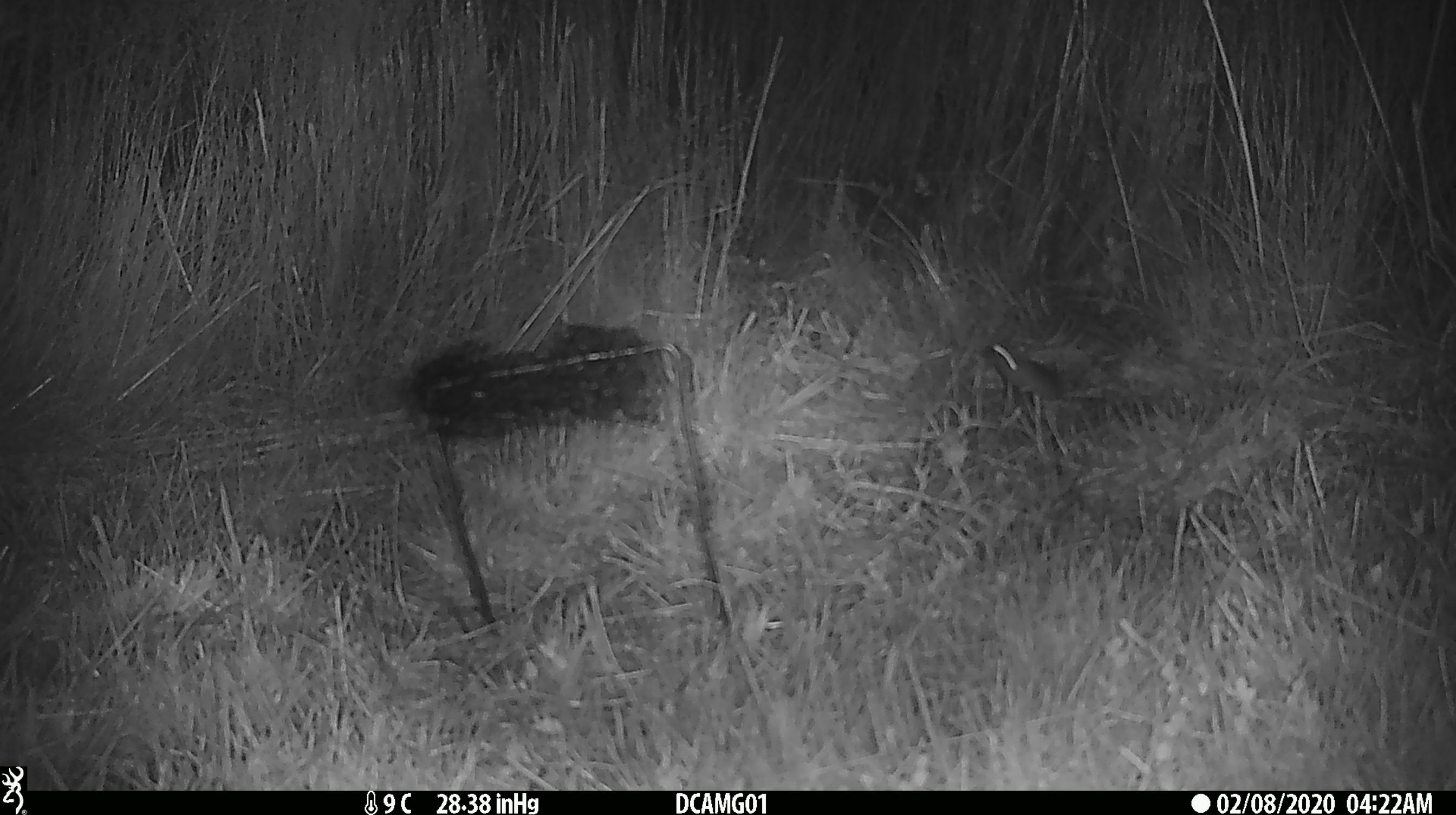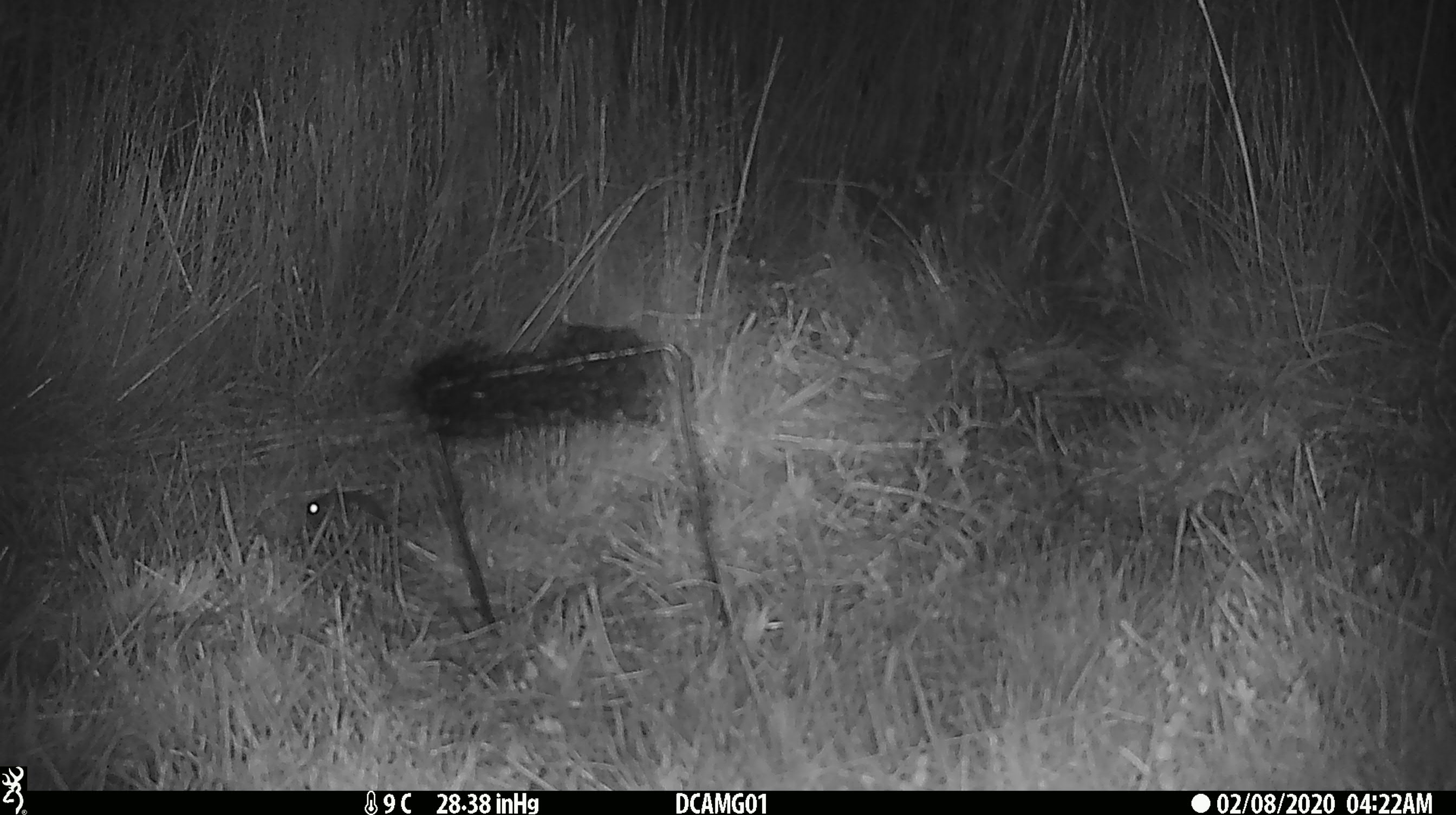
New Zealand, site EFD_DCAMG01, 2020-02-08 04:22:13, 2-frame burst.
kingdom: Animalia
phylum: Chordata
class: Mammalia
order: Rodentia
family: Muridae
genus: Mus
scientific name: Mus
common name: mouse